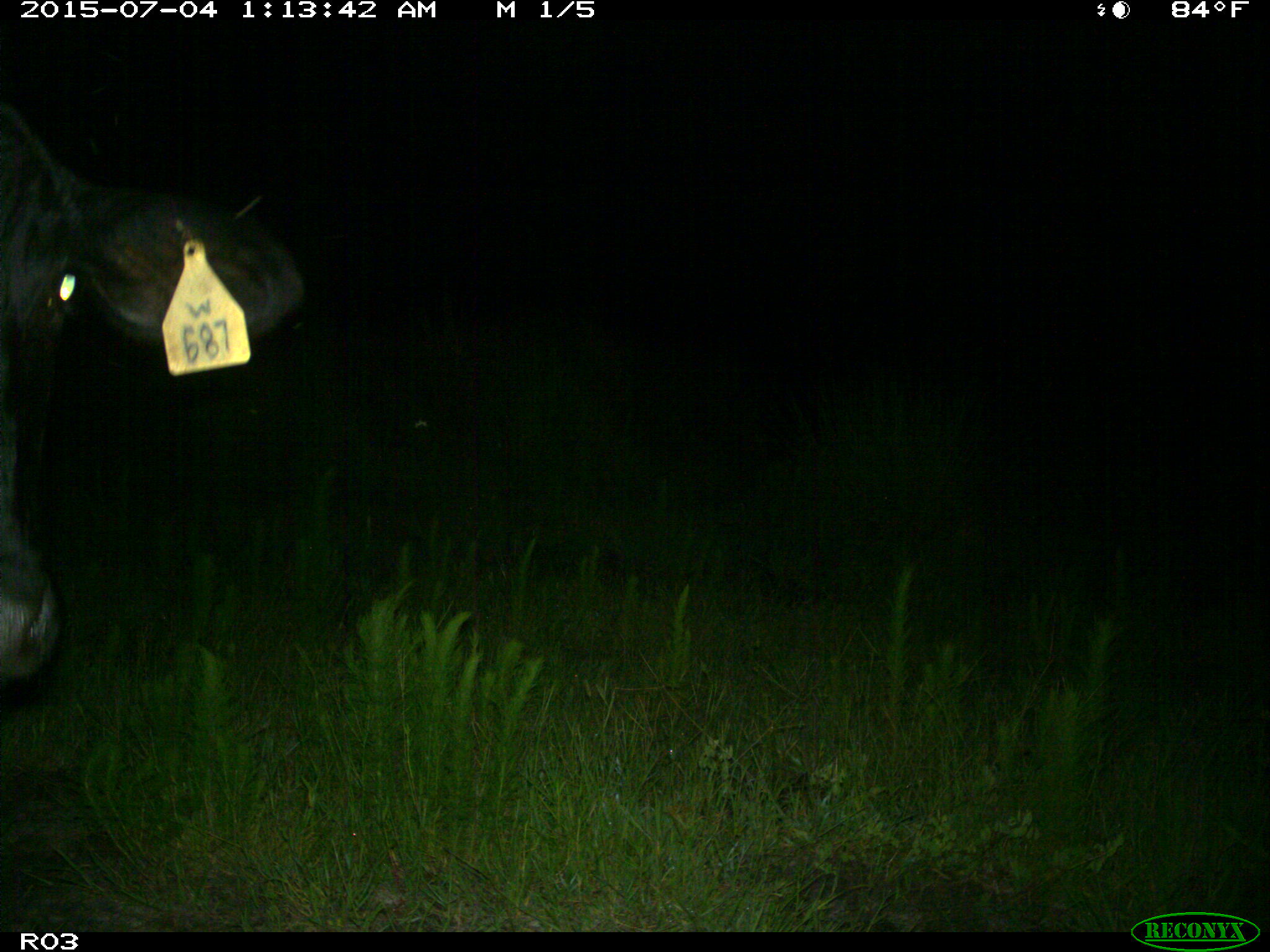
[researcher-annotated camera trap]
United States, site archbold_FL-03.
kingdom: Animalia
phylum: Chordata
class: Mammalia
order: Artiodactyla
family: Bovidae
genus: Bos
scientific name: Bos taurus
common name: domestic cow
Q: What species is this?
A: Bos taurus (domestic cow).